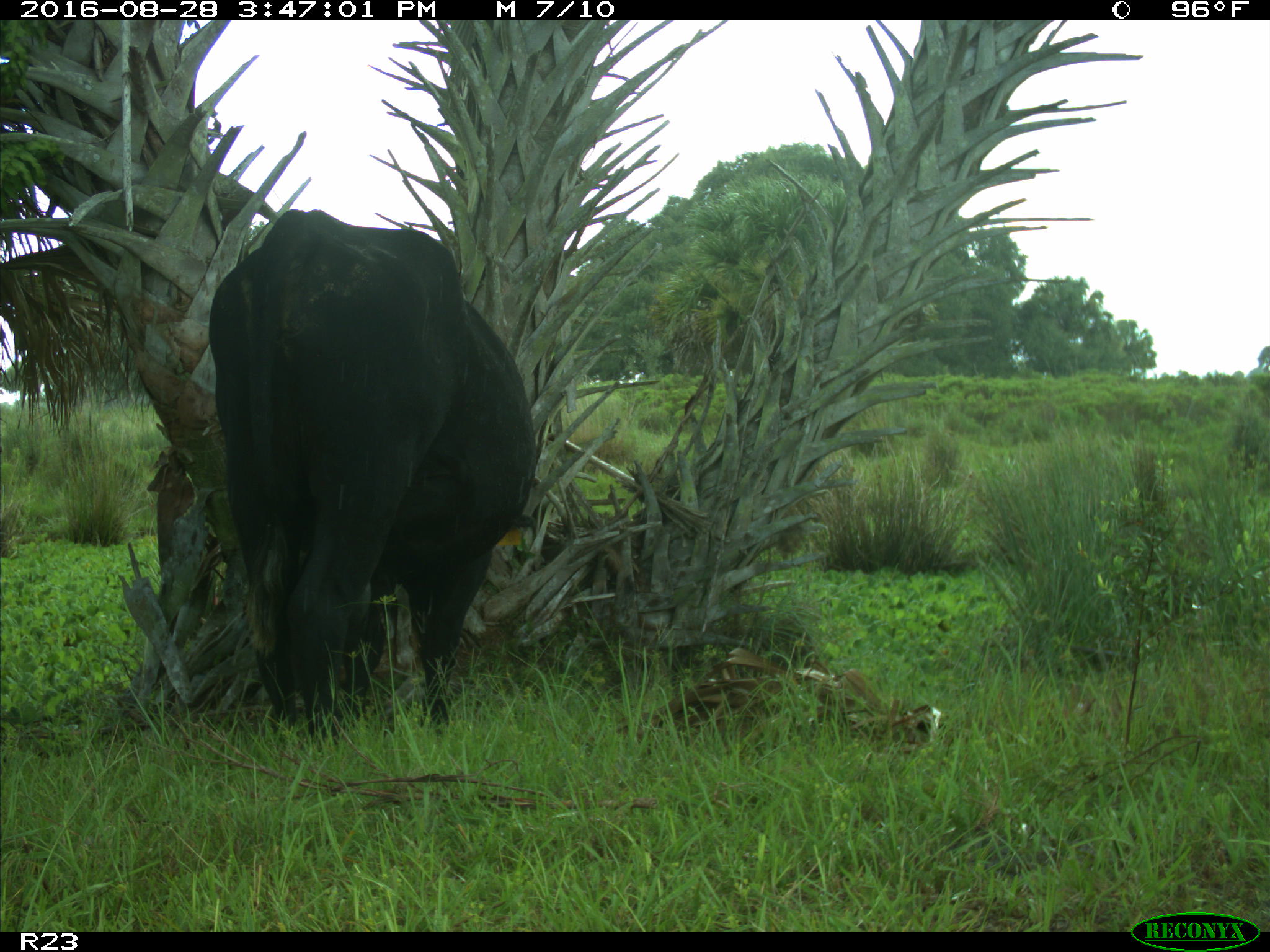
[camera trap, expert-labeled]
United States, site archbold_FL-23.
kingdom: Animalia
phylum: Chordata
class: Mammalia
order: Artiodactyla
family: Bovidae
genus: Bos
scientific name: Bos taurus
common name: domestic cow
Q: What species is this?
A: Bos taurus (domestic cow).